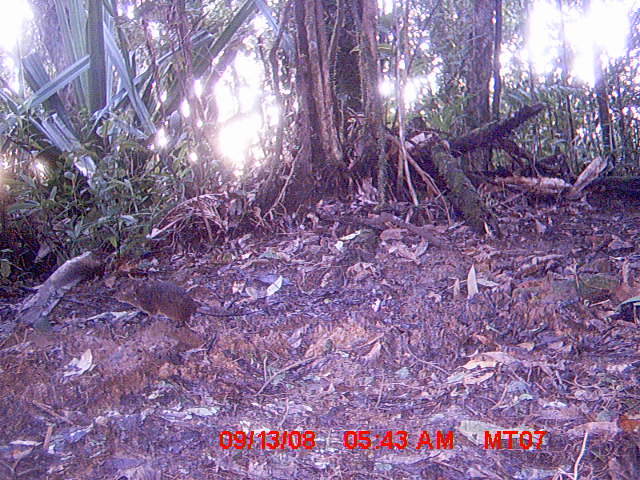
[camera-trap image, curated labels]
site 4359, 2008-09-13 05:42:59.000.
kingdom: Animalia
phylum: Chordata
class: Mammalia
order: Rodentia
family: Muridae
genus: Rattus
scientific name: Rattus rattus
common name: black rat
Rattus rattus (black rat), count 1.